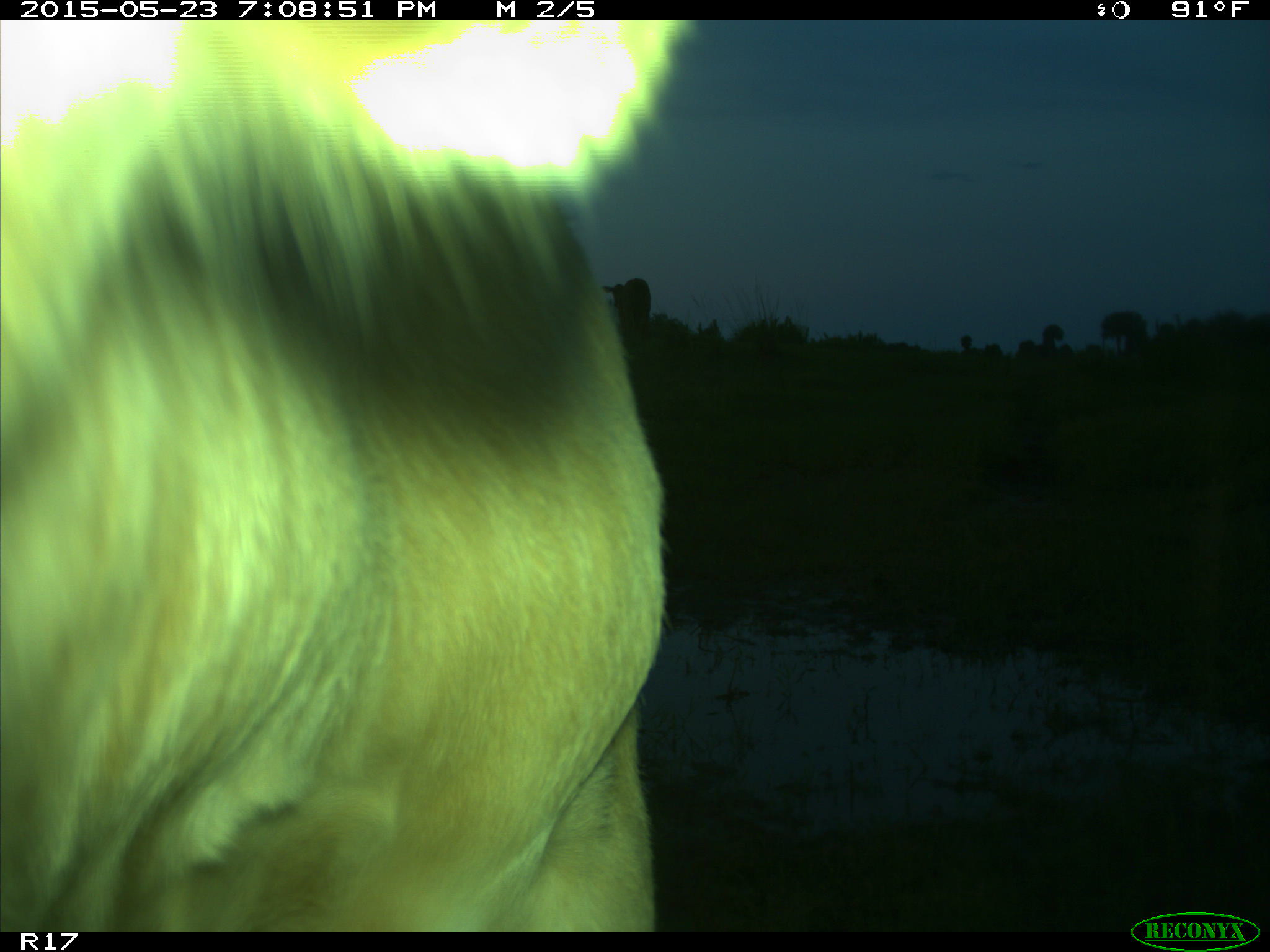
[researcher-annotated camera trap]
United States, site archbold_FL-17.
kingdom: Animalia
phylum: Chordata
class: Mammalia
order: Artiodactyla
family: Bovidae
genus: Bos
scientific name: Bos taurus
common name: domestic cow